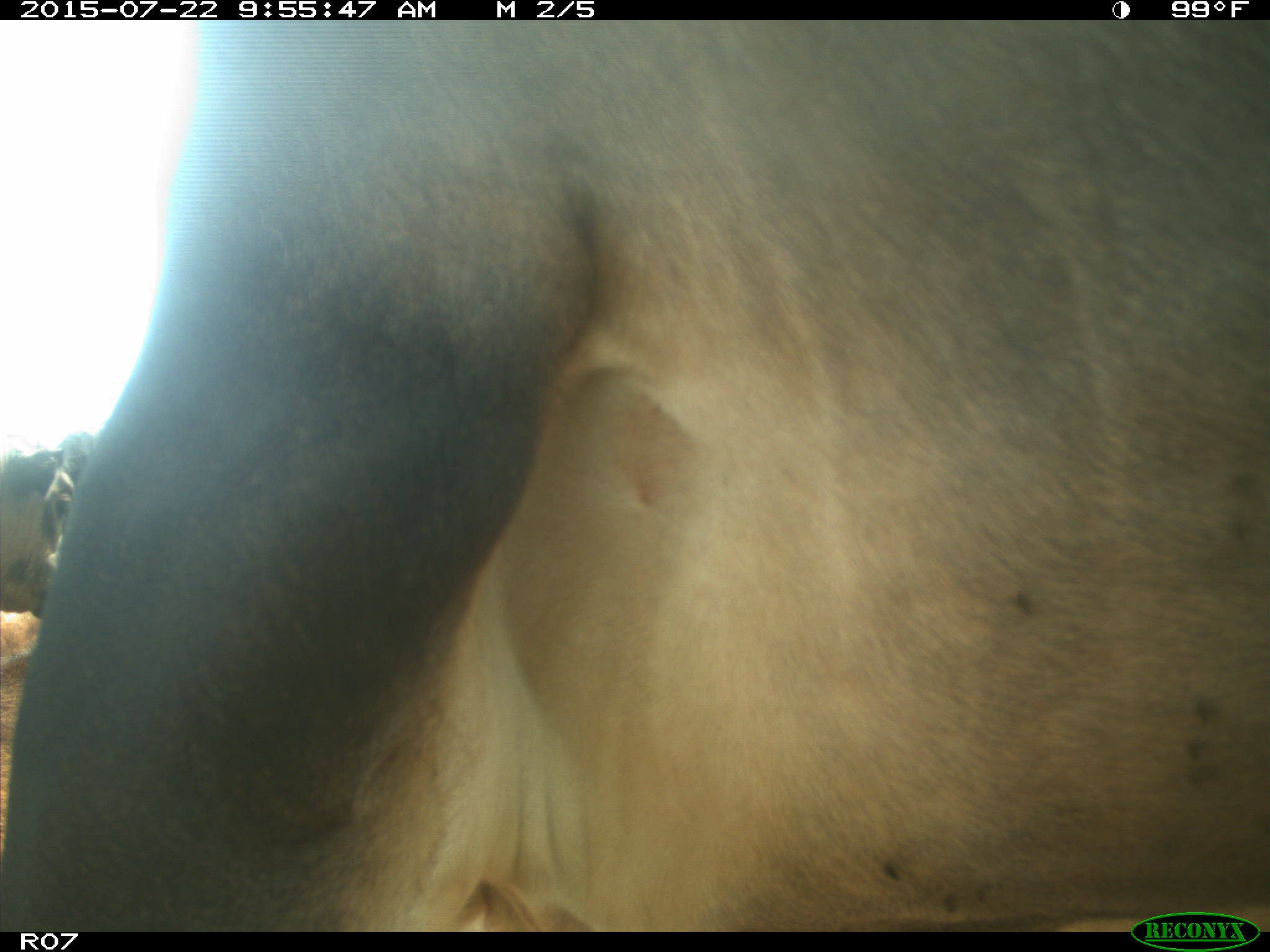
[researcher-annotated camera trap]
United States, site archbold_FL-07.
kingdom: Animalia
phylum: Chordata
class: Mammalia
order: Carnivora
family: Procyonidae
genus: Procyon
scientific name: Procyon lotor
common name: common raccoon